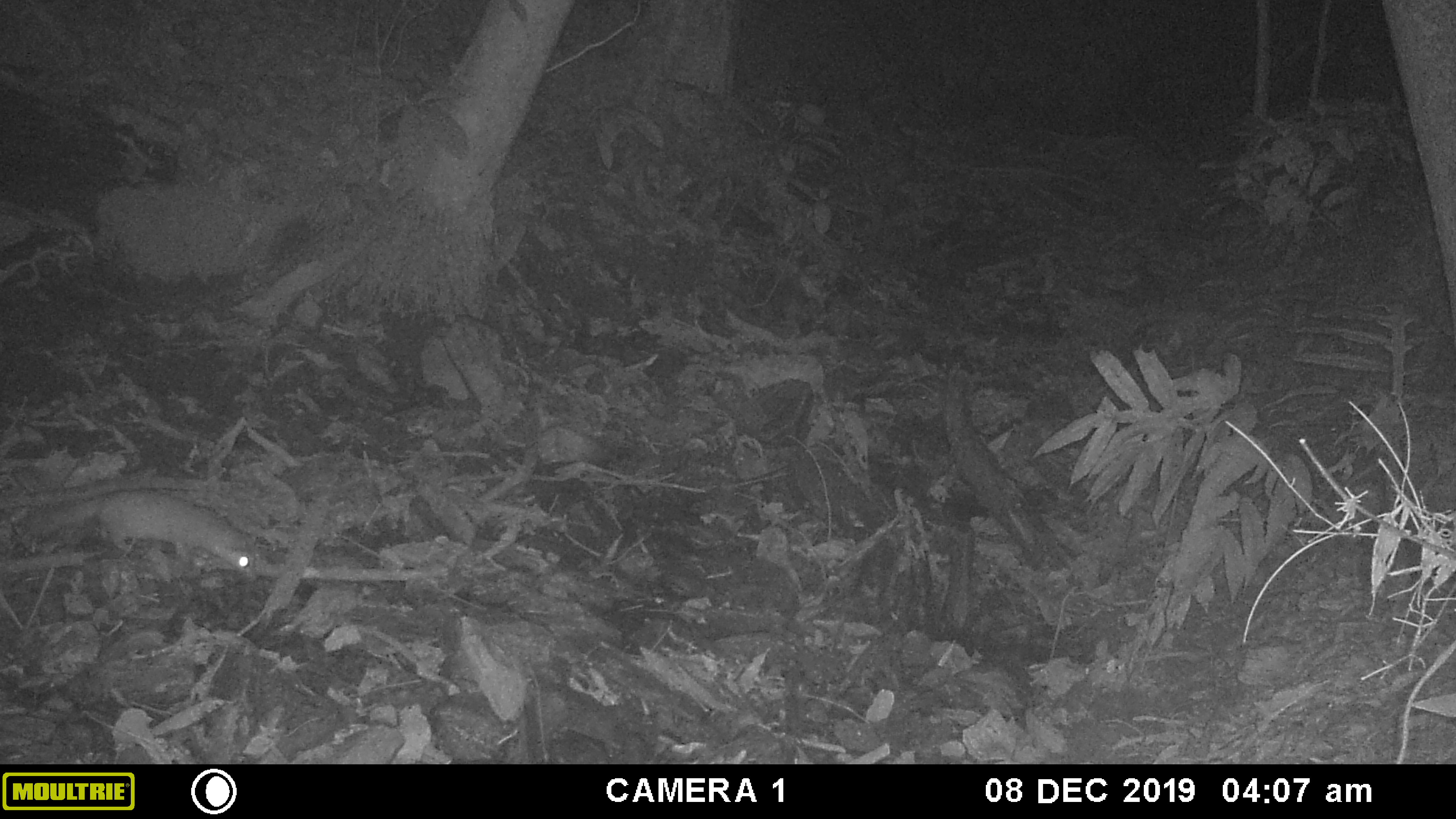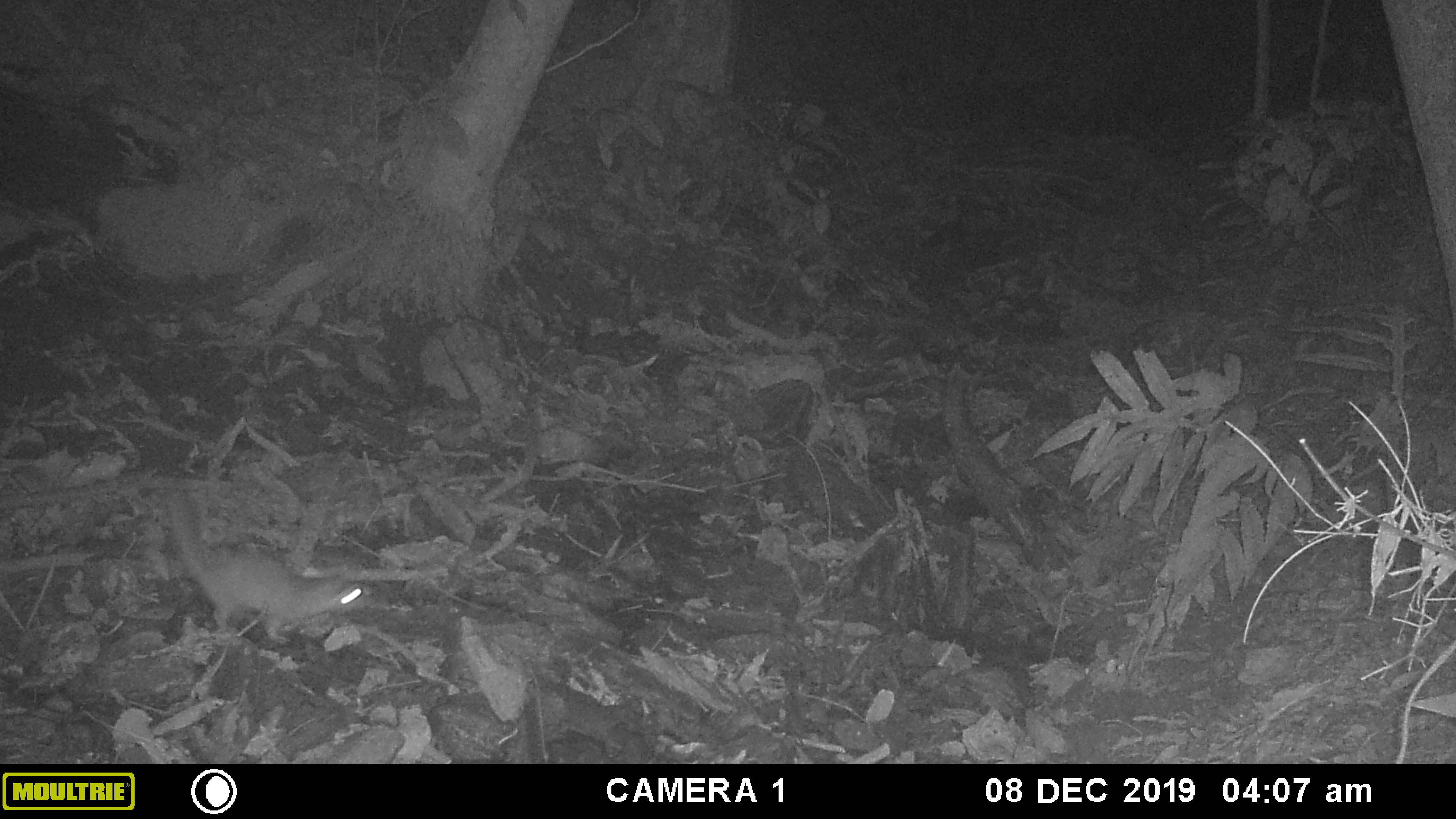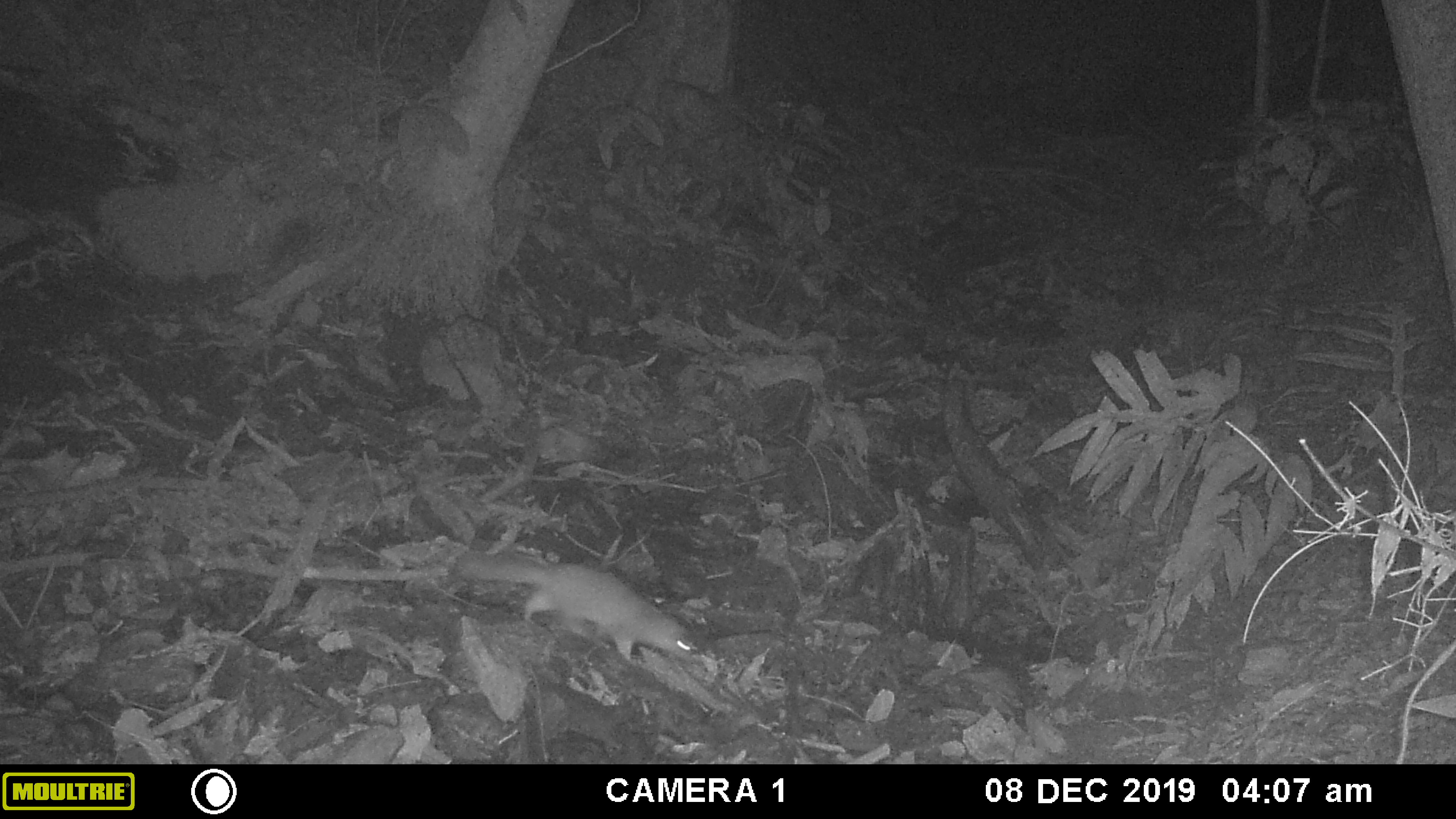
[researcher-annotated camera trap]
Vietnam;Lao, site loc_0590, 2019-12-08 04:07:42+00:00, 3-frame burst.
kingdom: Animalia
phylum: Chordata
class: Mammalia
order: Carnivora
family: Mustelidae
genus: Melogale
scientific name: Melogale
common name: ferret badger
Ferret badger (Melogale). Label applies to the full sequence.